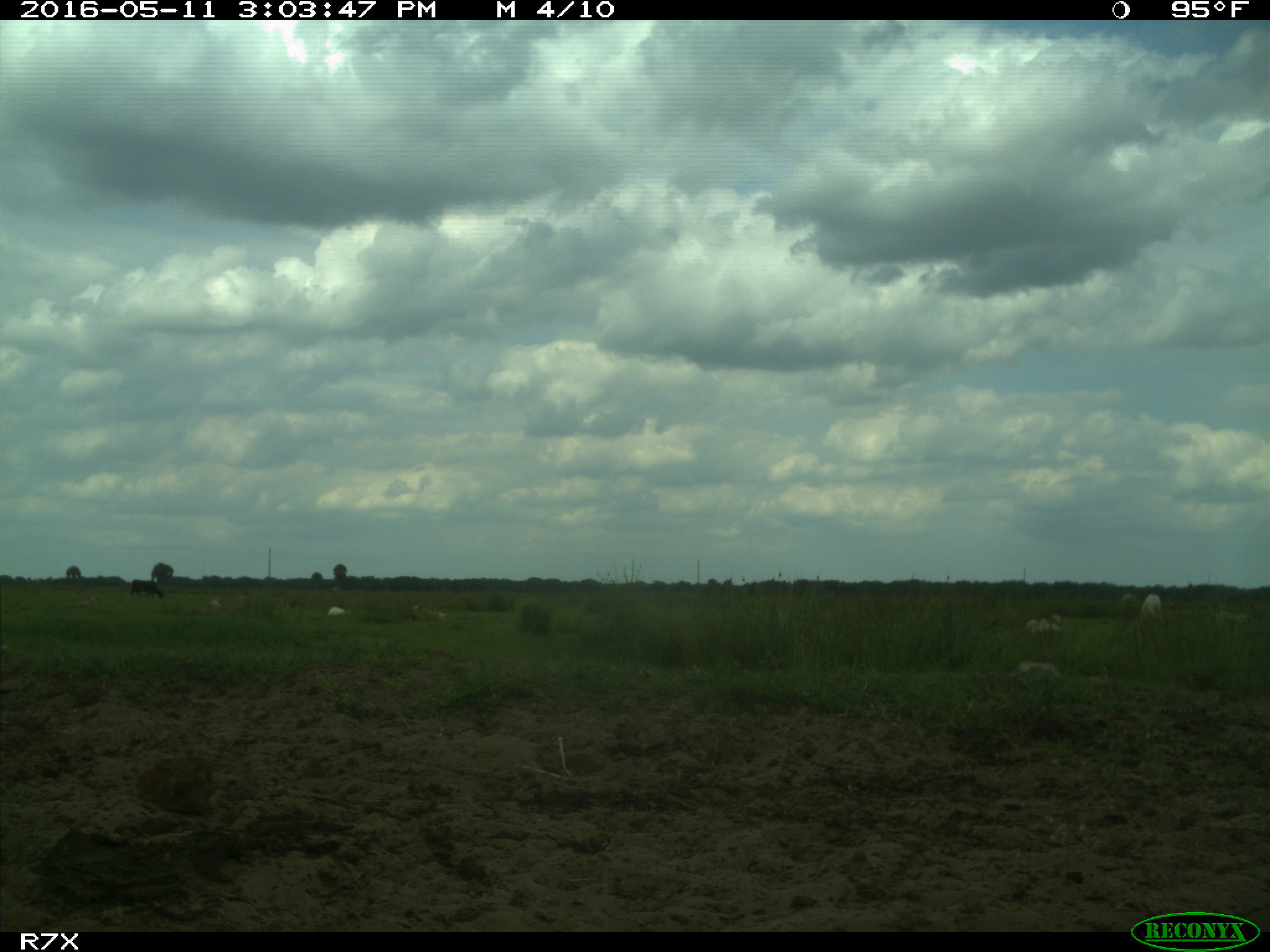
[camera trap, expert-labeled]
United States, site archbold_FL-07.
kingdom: Animalia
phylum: Chordata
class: Mammalia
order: Artiodactyla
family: Bovidae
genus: Bos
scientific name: Bos taurus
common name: domestic cow